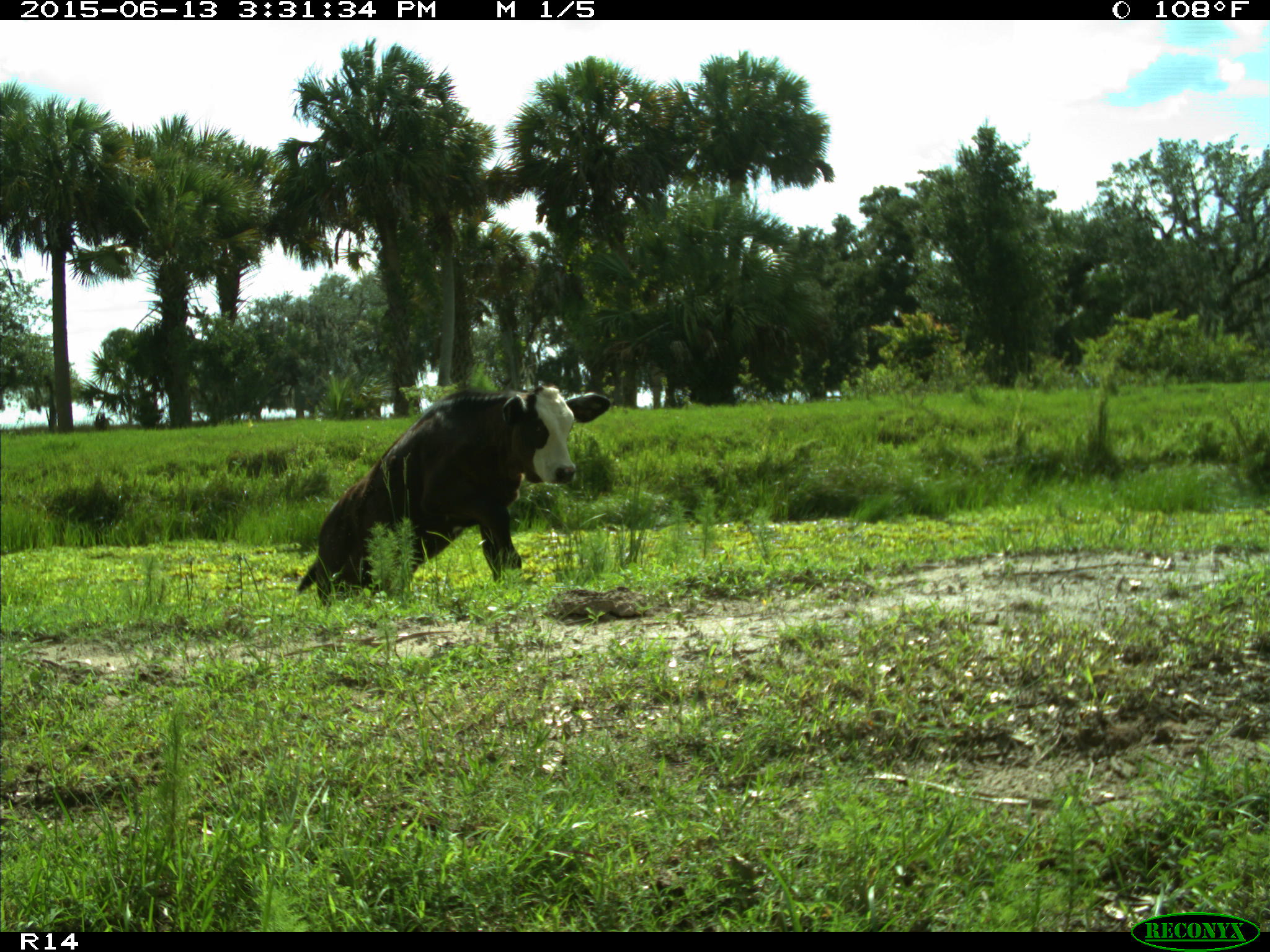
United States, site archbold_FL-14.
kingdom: Animalia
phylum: Chordata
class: Mammalia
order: Artiodactyla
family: Bovidae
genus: Bos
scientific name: Bos taurus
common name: domestic cow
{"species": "Bos taurus (domestic cow)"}